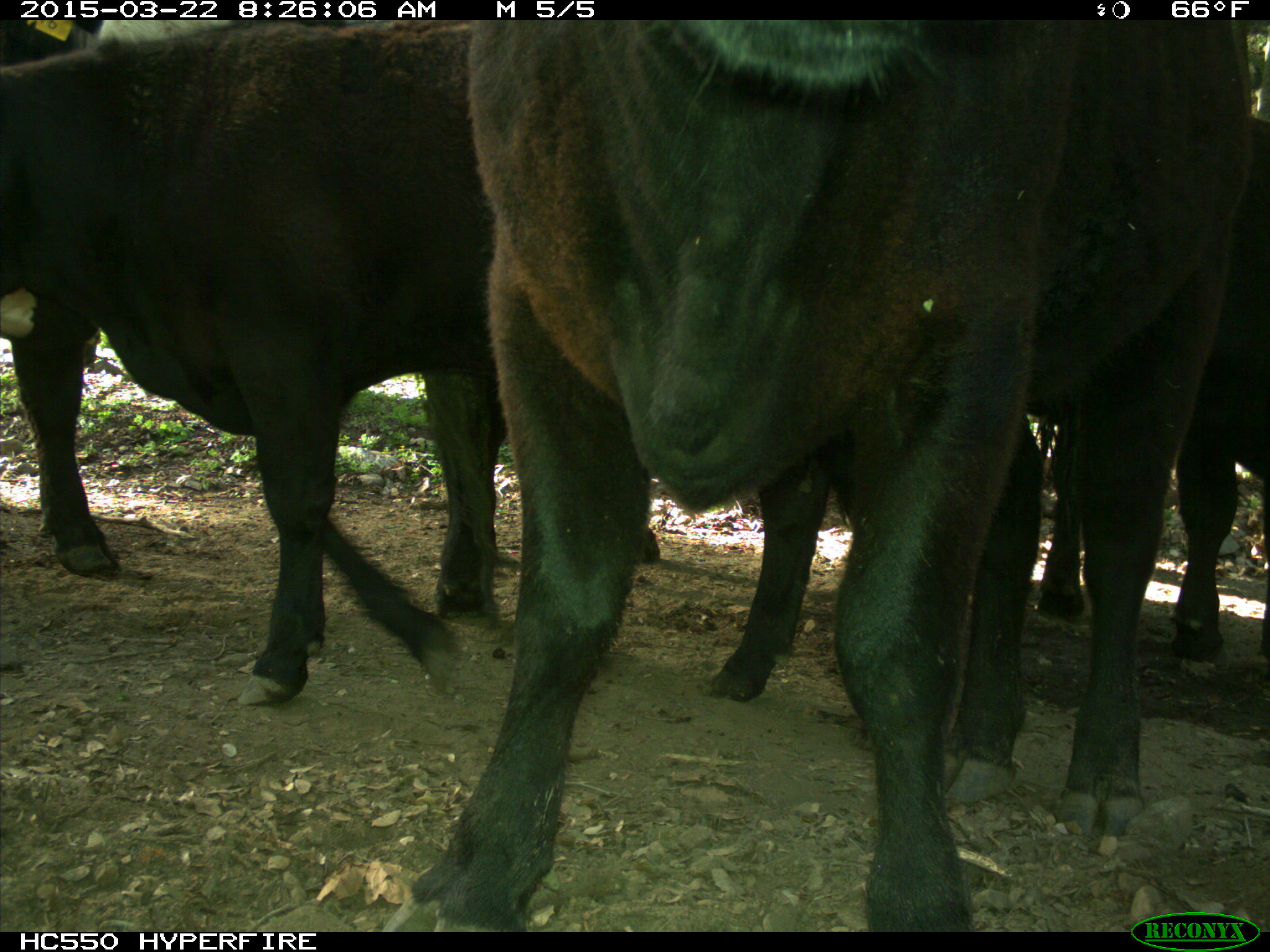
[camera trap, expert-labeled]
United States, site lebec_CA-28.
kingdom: Animalia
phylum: Chordata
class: Mammalia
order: Artiodactyla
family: Bovidae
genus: Bos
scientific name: Bos taurus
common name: domestic cow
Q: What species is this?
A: Bos taurus (domestic cow).